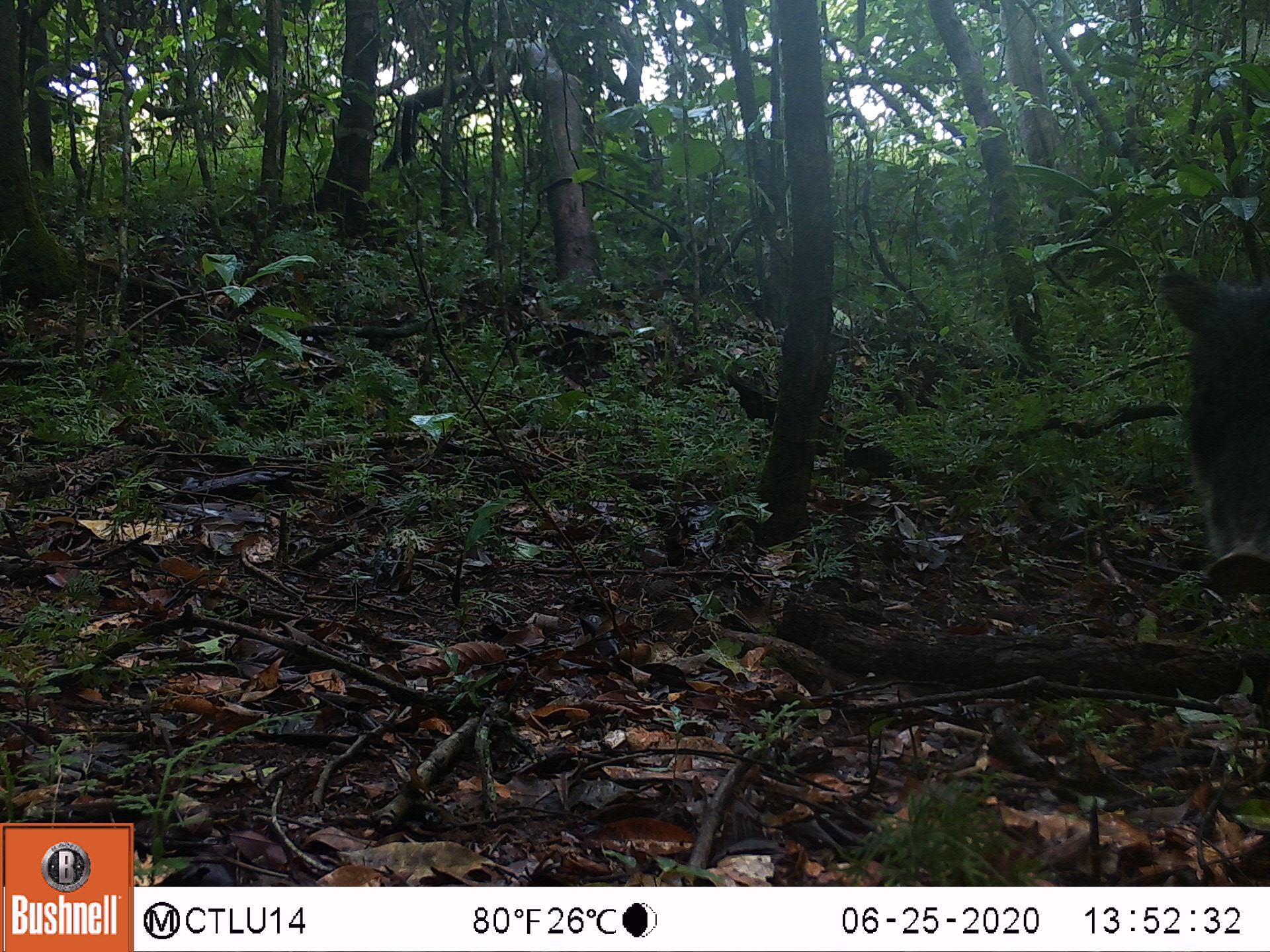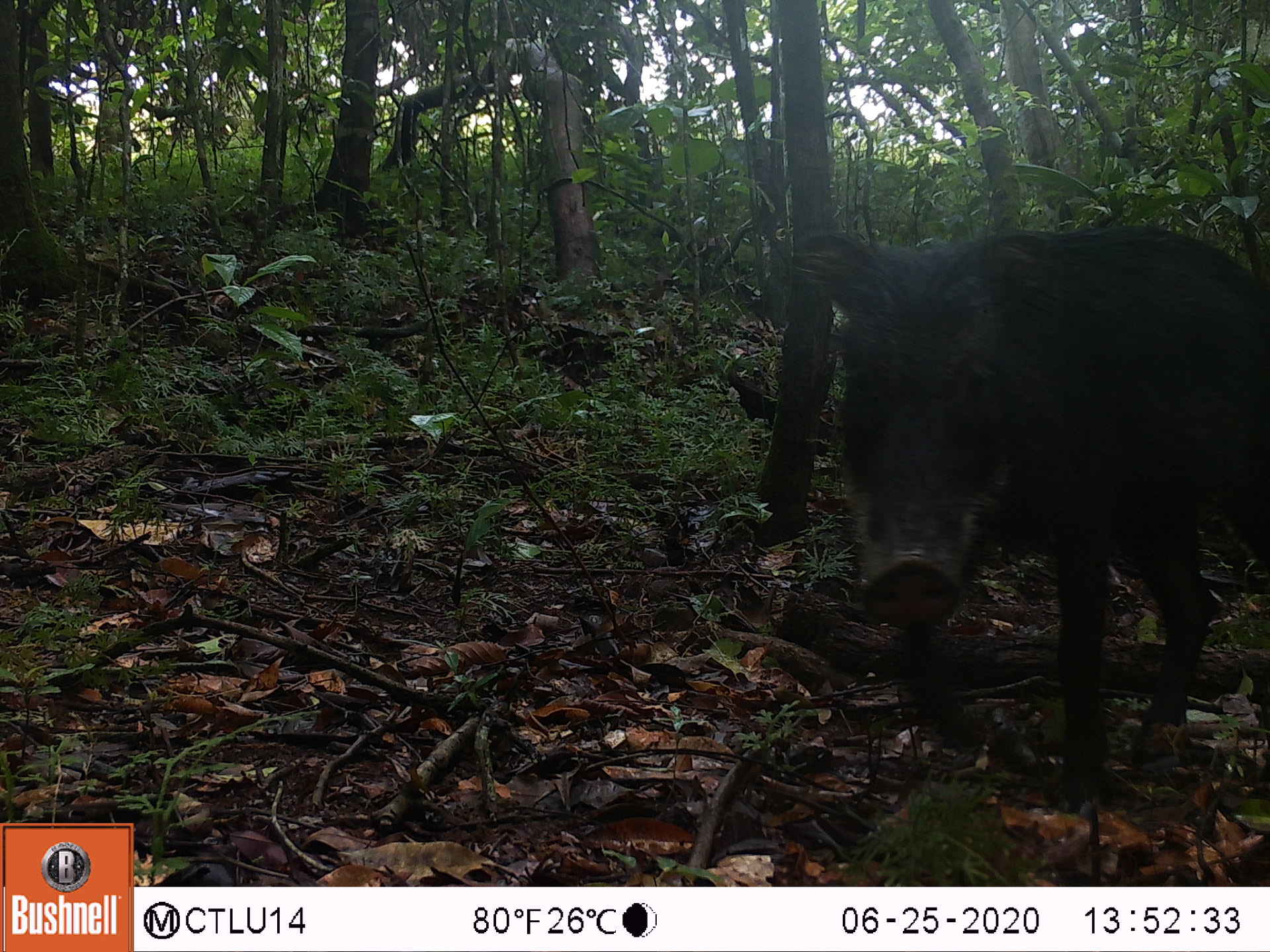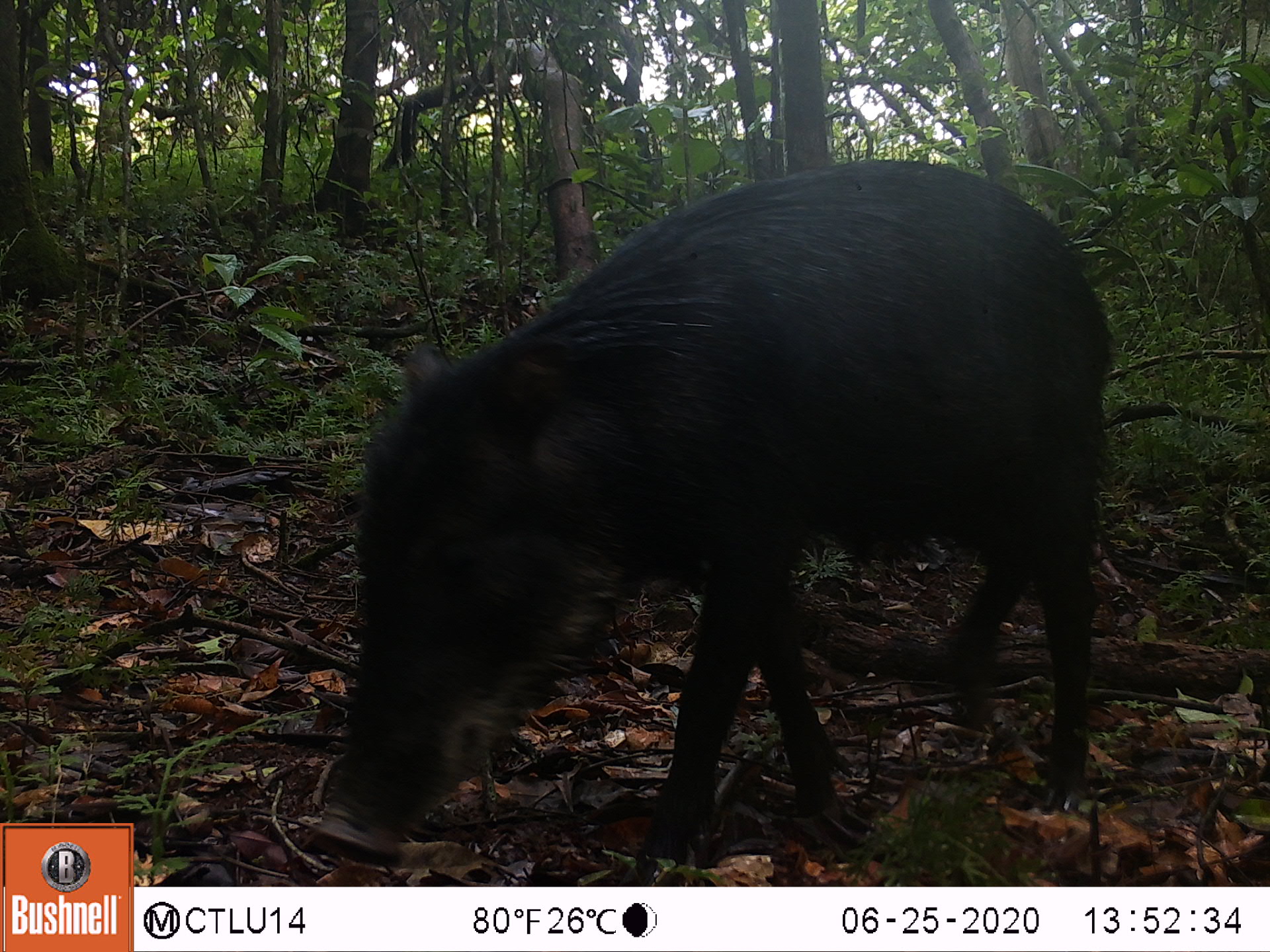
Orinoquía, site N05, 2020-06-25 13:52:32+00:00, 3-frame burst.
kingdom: Animalia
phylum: Chordata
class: Mammalia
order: Artiodactyla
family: Tayassuidae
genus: Tayassu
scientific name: Tayassu pecari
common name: white-lipped peccary